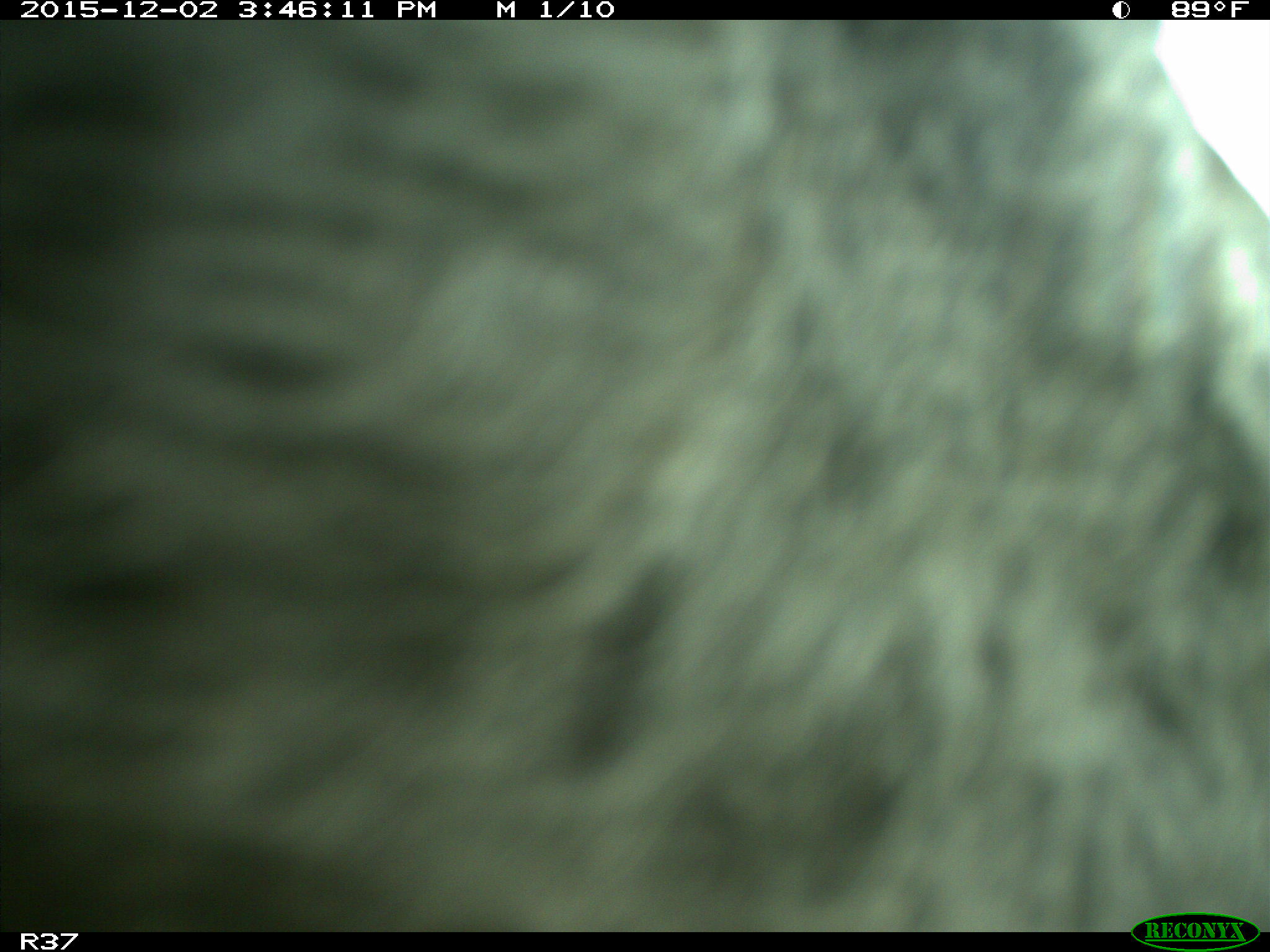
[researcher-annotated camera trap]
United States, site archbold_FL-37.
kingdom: Animalia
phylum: Chordata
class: Mammalia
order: Artiodactyla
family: Bovidae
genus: Bos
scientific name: Bos taurus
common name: domestic cow